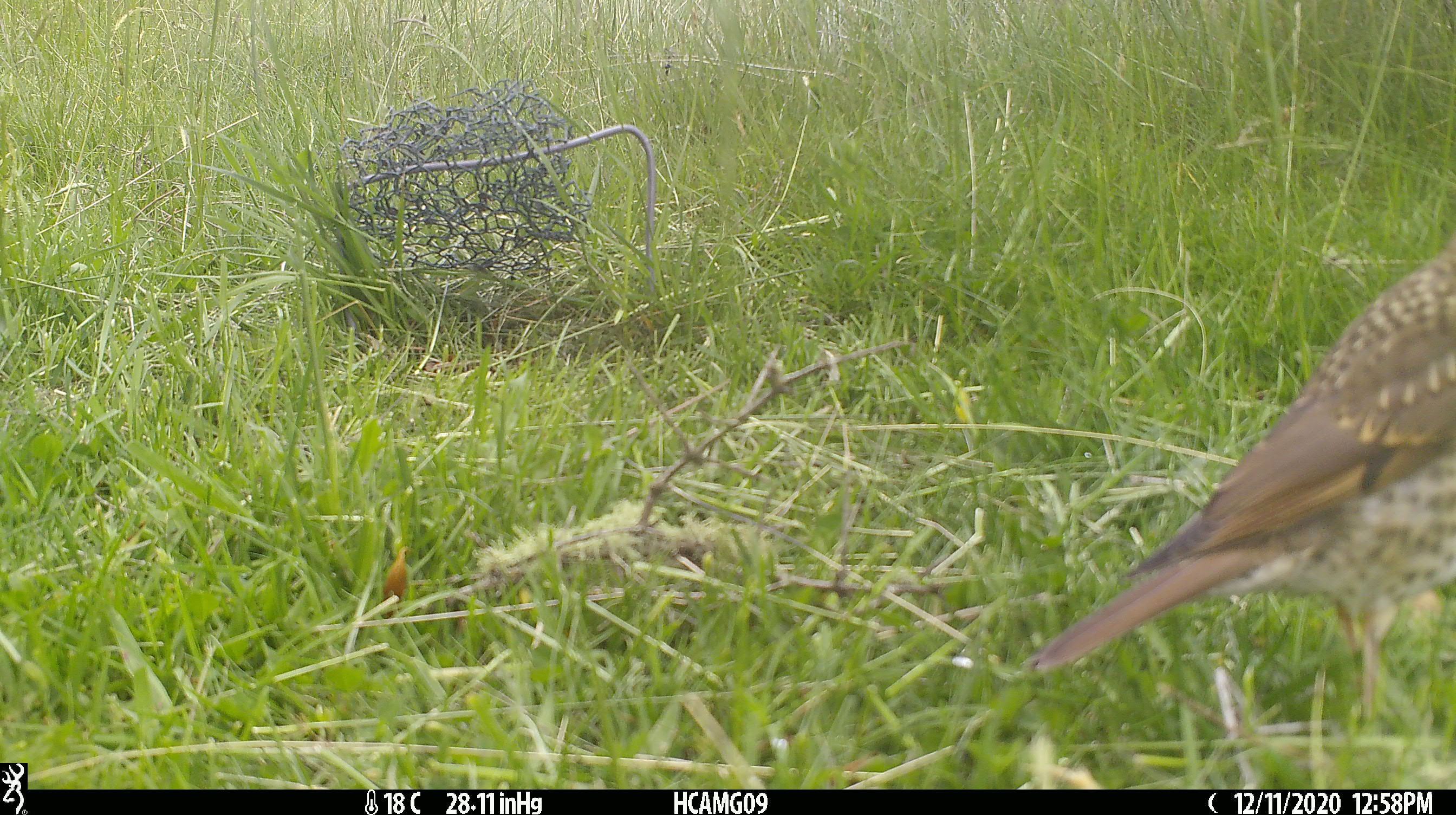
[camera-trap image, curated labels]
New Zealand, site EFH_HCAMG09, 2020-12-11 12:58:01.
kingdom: Animalia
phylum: Chordata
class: Aves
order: Passeriformes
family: Turdidae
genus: Turdus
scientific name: Turdus philomelos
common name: song thrush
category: thrush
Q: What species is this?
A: Thrush (song thrush) (Turdus philomelos).